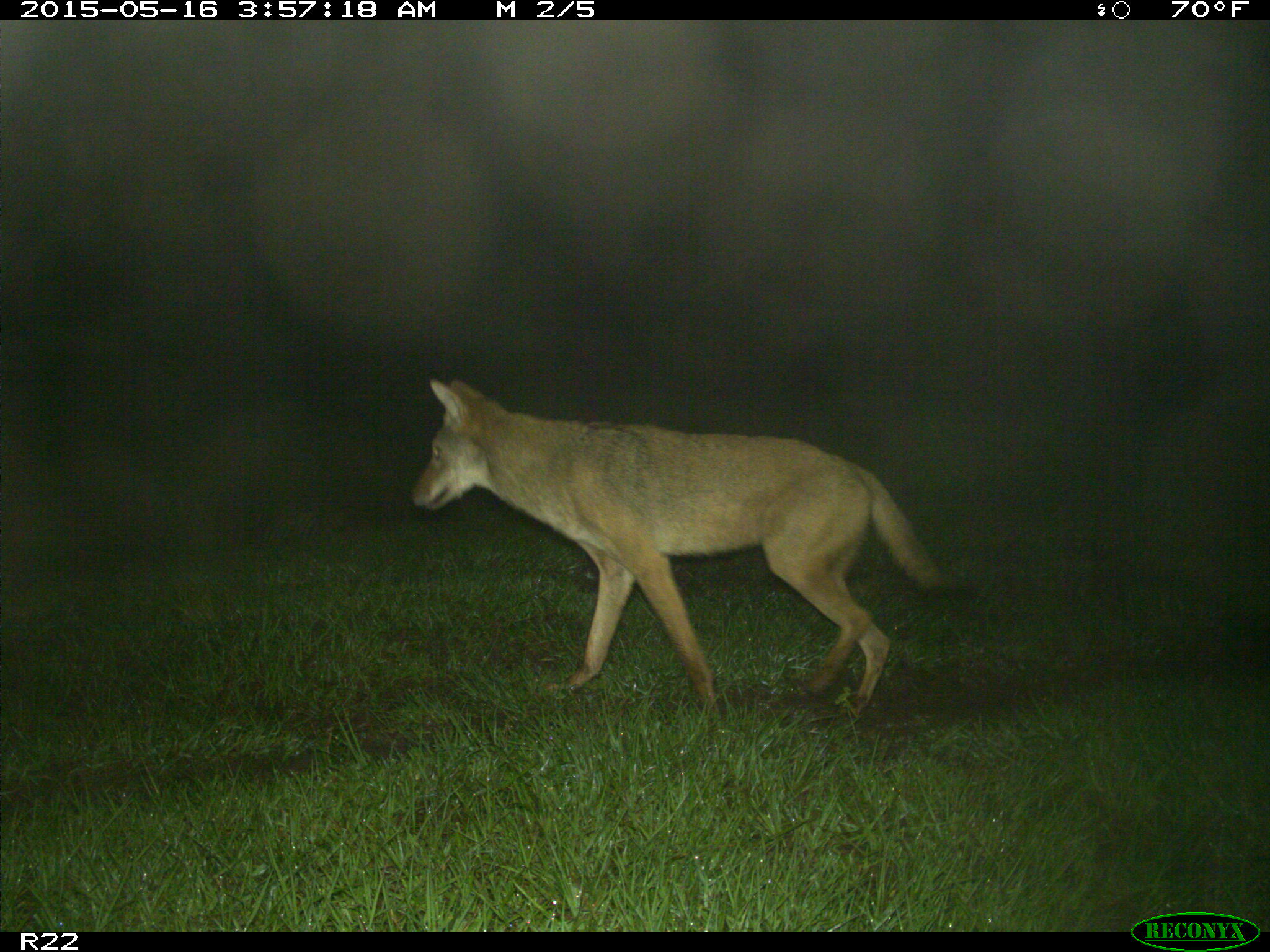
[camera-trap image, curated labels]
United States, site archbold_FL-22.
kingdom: Animalia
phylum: Chordata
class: Mammalia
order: Carnivora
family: Canidae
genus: Canis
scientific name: Canis latrans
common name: coyote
Canis latrans (coyote).